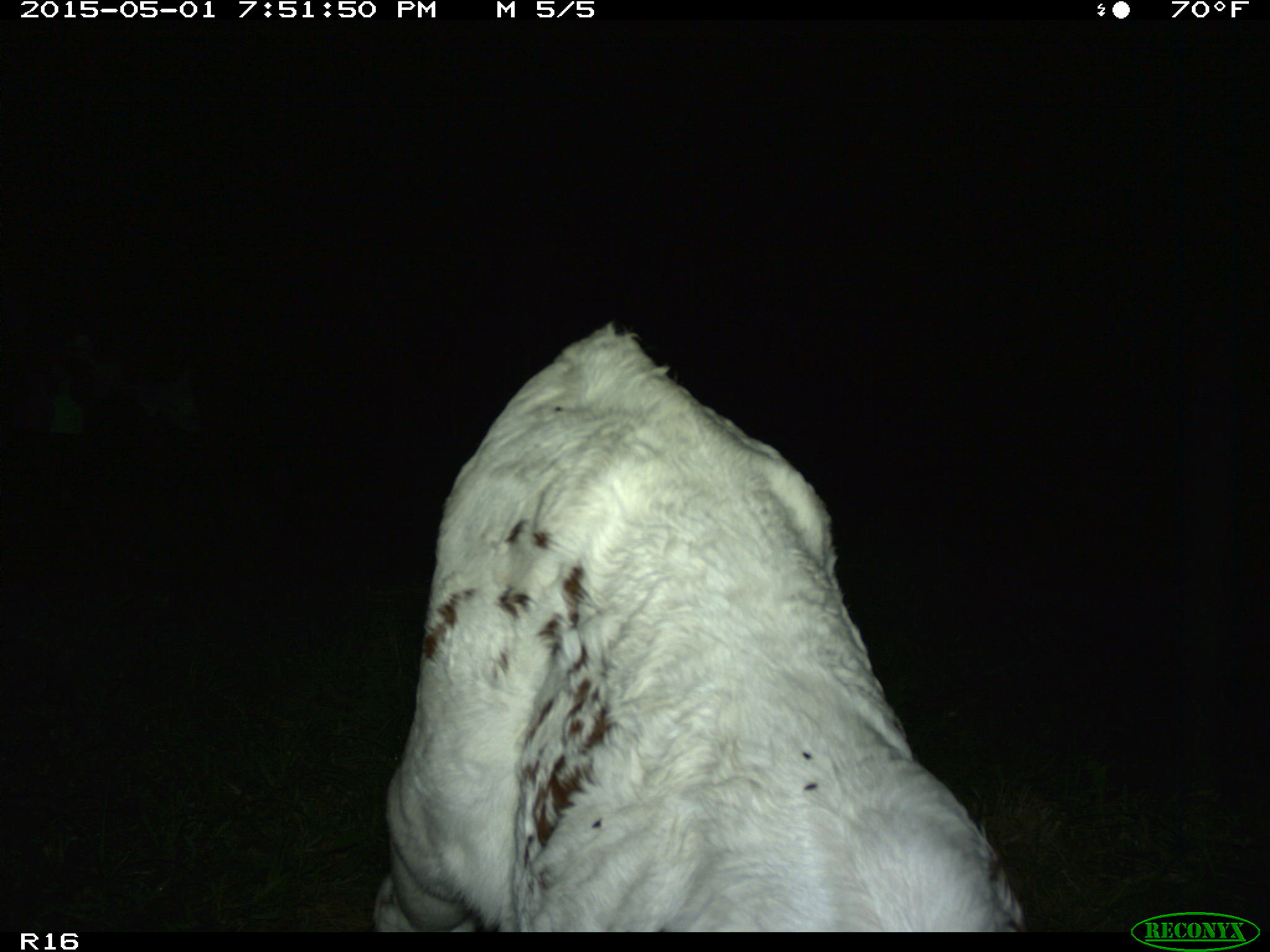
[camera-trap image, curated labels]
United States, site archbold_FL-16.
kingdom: Animalia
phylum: Chordata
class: Mammalia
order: Artiodactyla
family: Bovidae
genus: Bos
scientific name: Bos taurus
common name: domestic cow